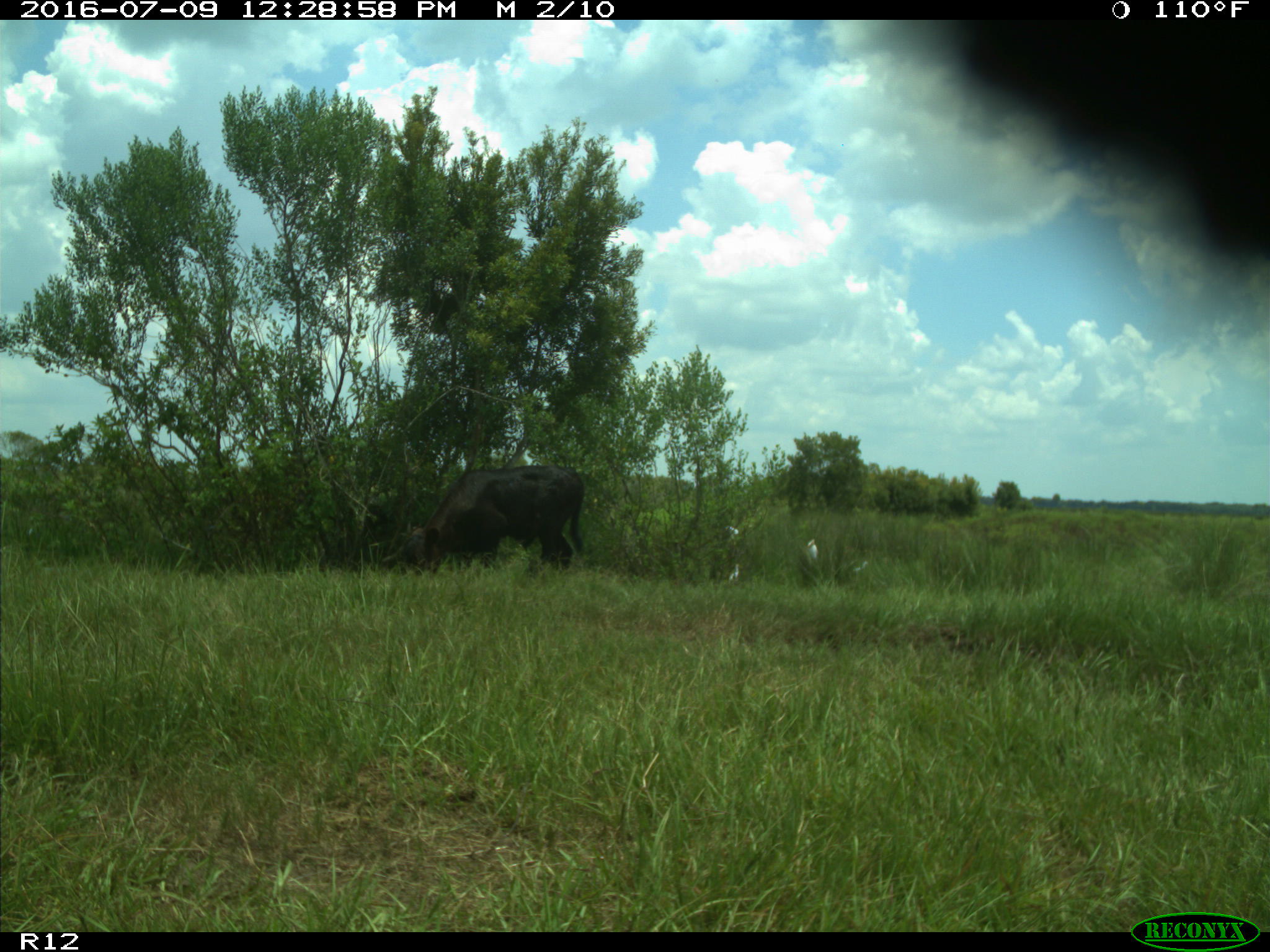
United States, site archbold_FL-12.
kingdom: Animalia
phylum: Chordata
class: Mammalia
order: Artiodactyla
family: Bovidae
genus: Bos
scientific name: Bos taurus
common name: domestic cow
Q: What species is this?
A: Bos taurus (domestic cow).